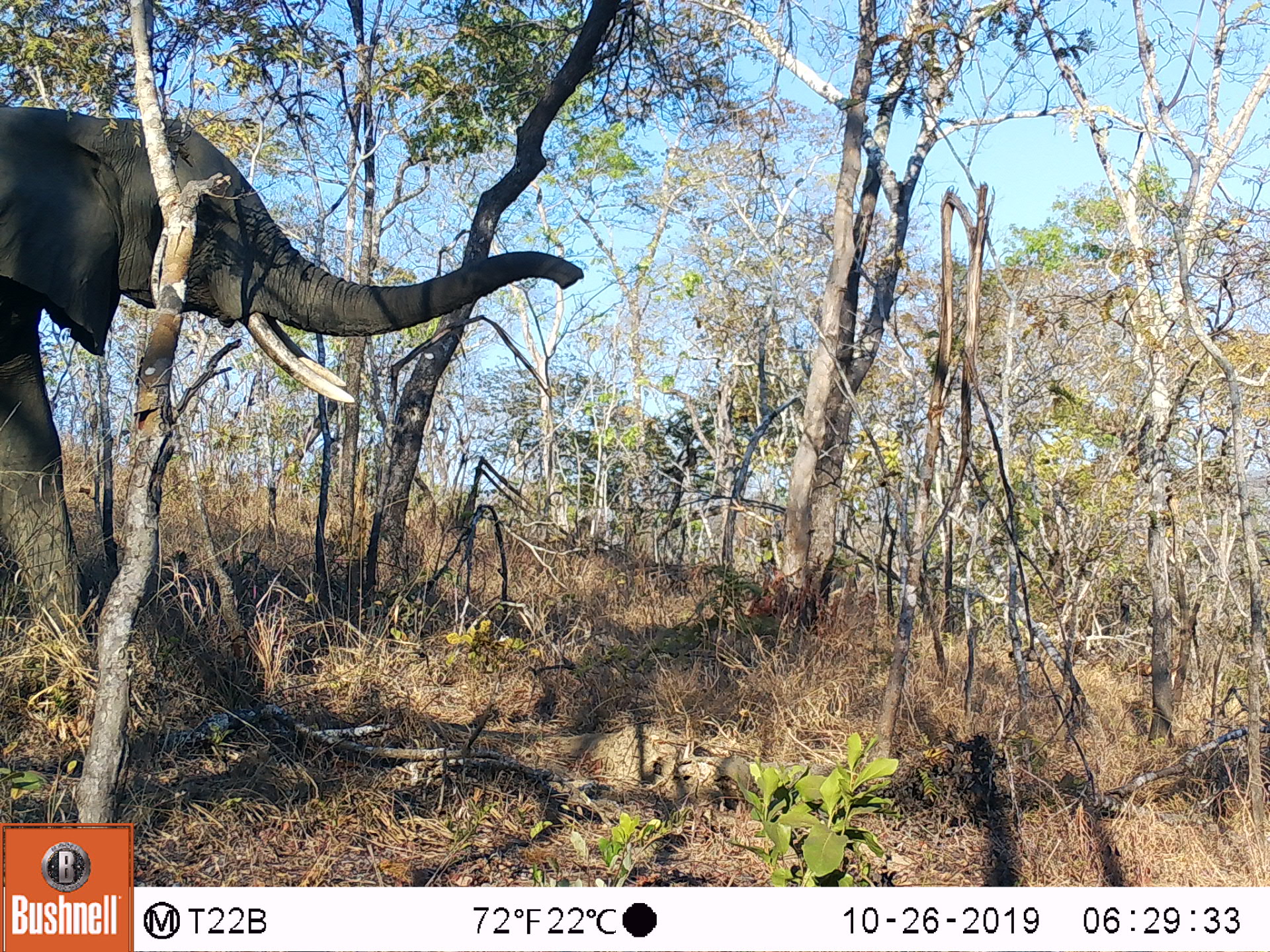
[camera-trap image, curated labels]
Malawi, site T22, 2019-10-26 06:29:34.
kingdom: Animalia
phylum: Chordata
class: Mammalia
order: Proboscidea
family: Elephantidae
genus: Loxodonta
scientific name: Loxodonta africana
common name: african savanna elephant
African savanna elephant (Loxodonta africana), count 1.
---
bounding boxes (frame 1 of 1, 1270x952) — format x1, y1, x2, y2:
african savanna elephant: 0, 95, 592, 660